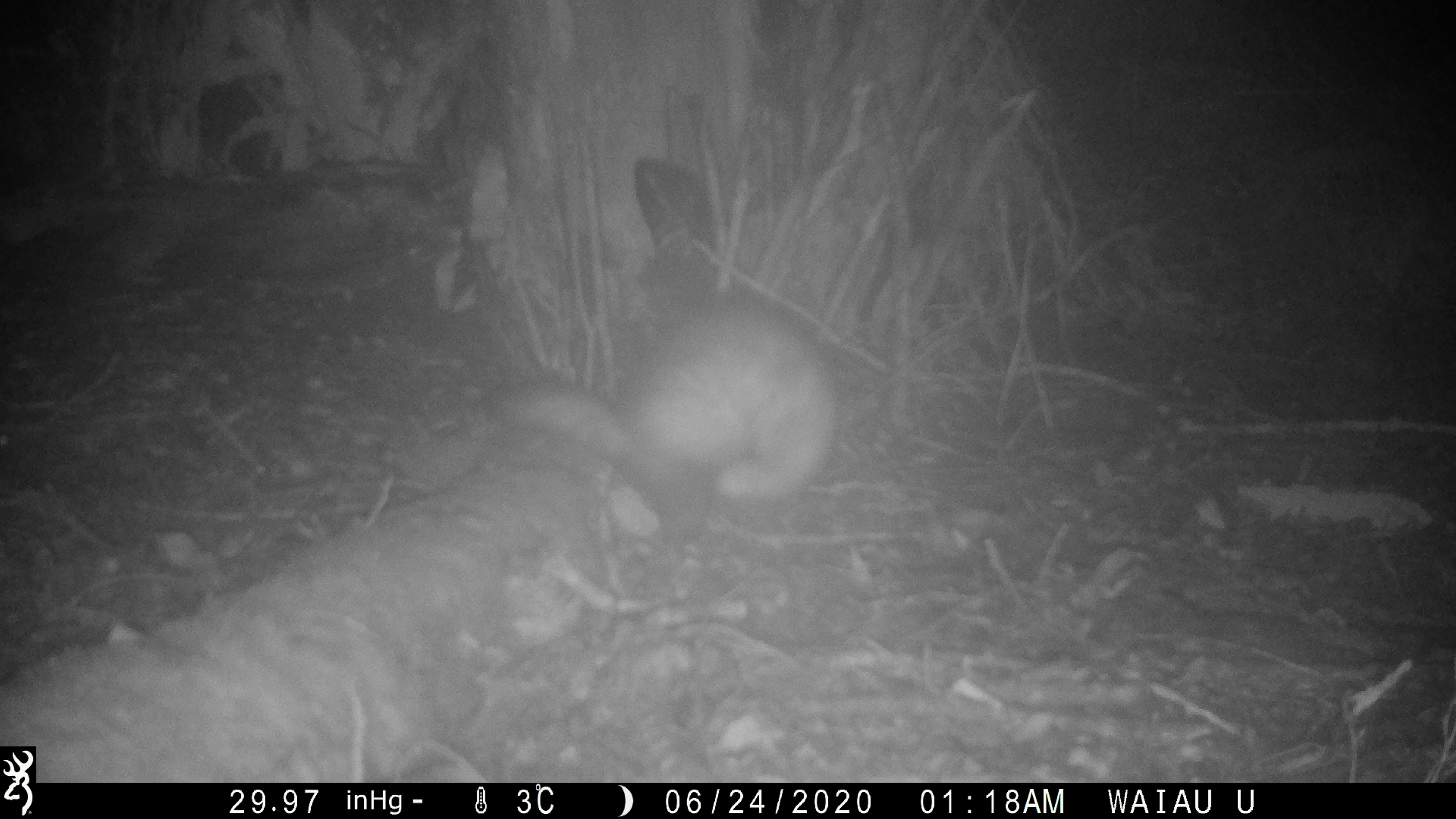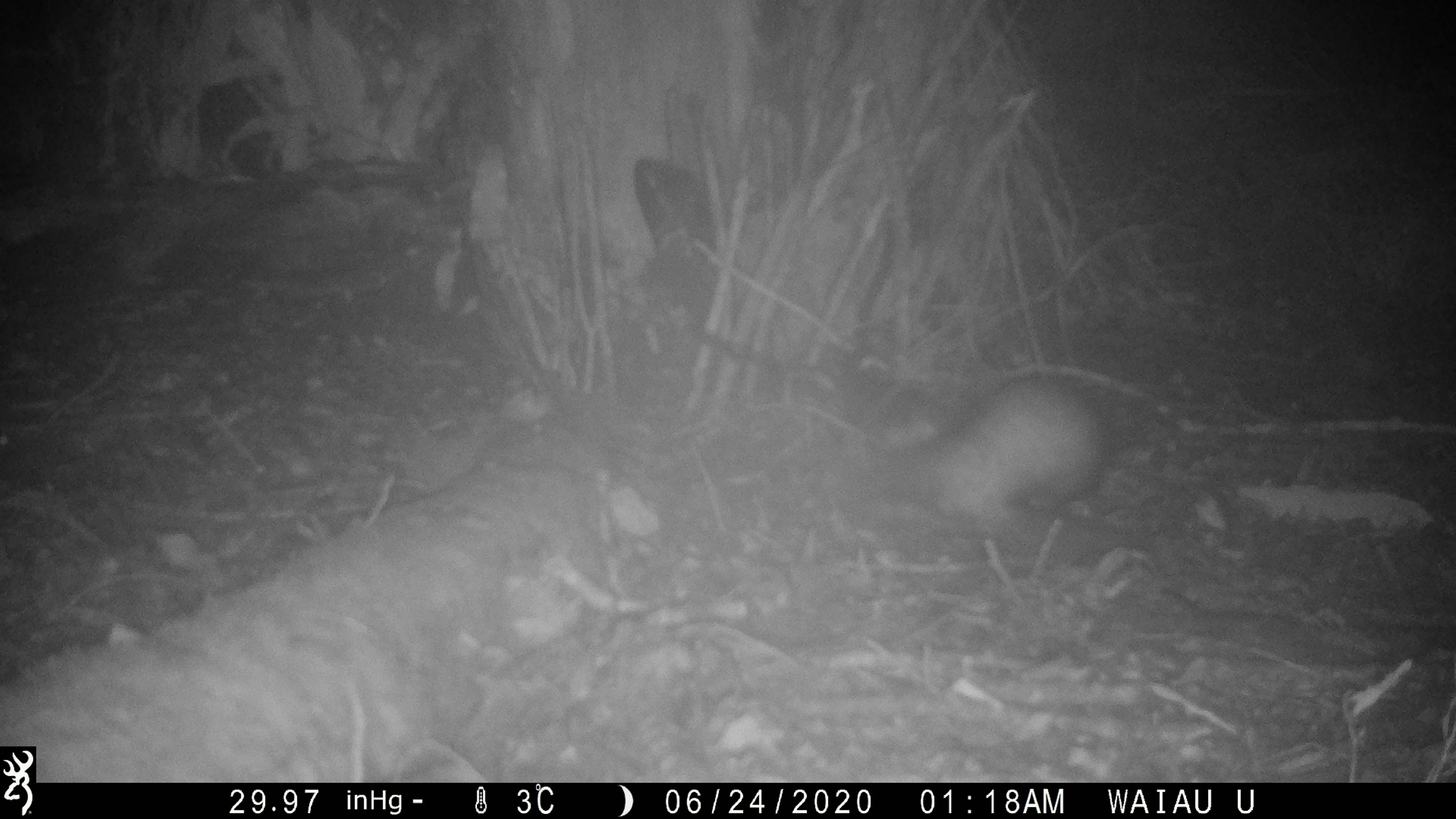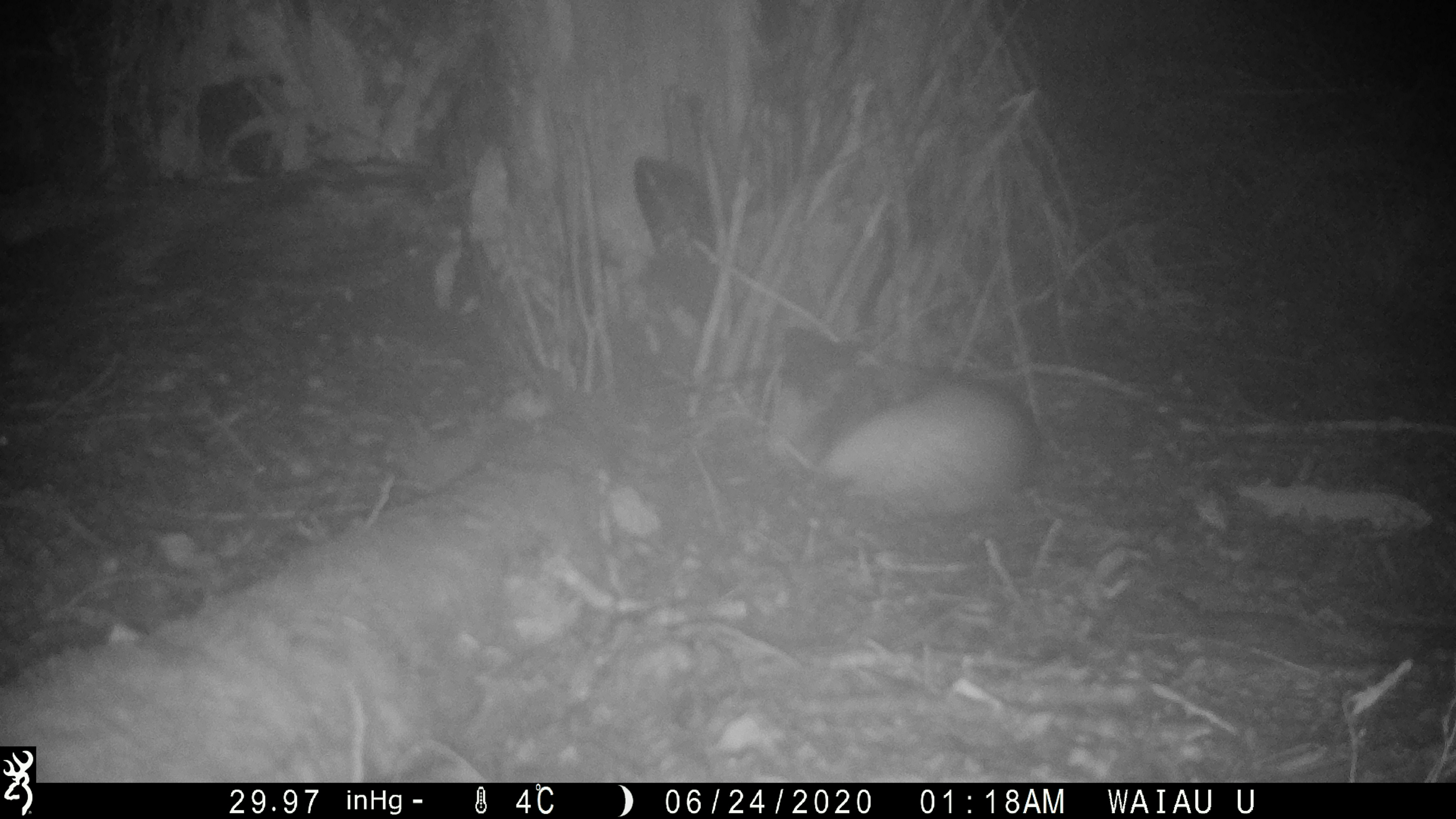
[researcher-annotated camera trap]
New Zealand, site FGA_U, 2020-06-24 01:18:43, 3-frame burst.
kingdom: Animalia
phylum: Chordata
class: Mammalia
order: Carnivora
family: Mustelidae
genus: Mustela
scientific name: Mustela furo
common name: ferret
Ferret (Mustela furo).